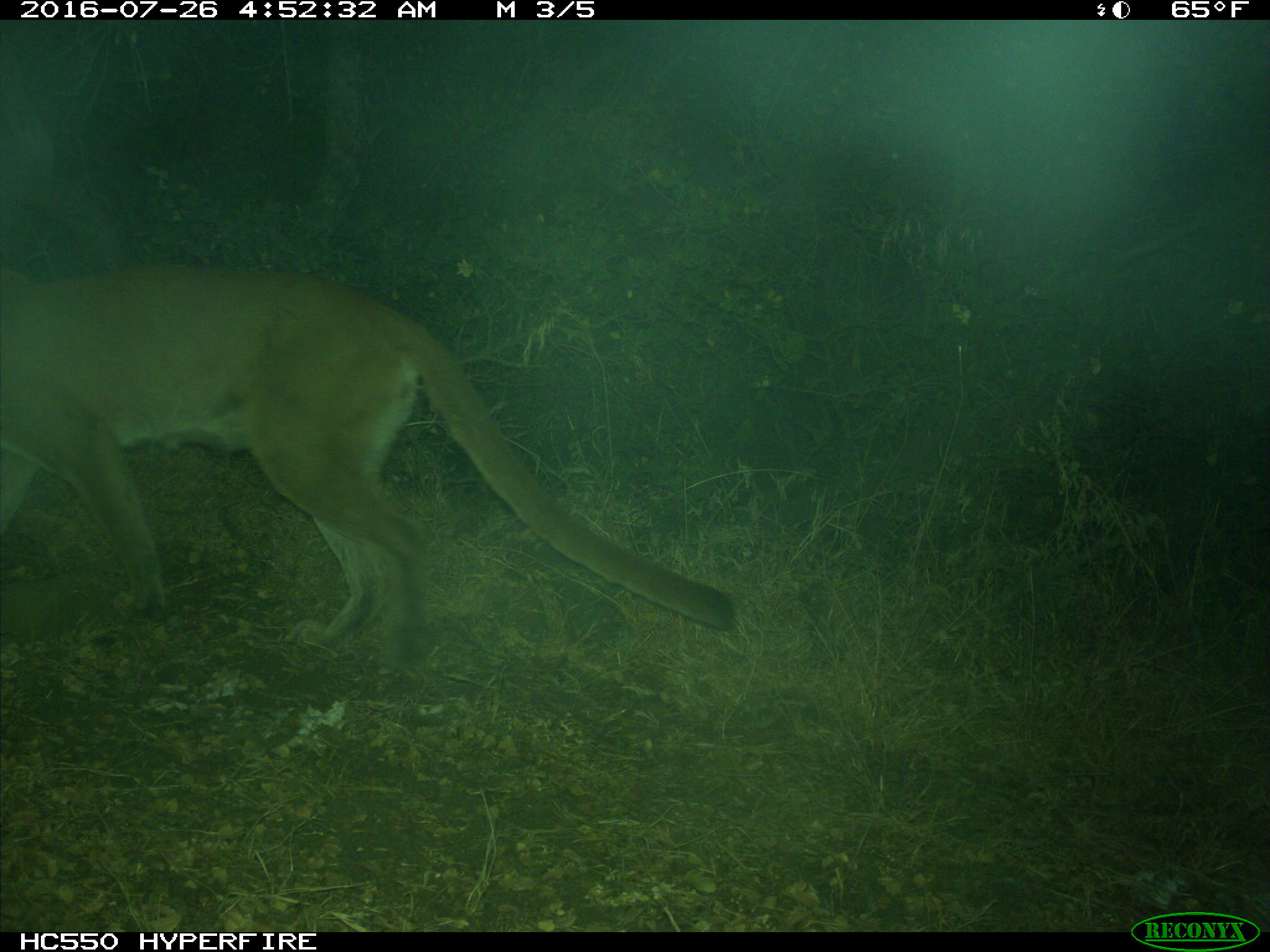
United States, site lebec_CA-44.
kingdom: Animalia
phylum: Chordata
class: Mammalia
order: Carnivora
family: Felidae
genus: Puma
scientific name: Puma concolor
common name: mountain lion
Puma concolor (mountain lion).